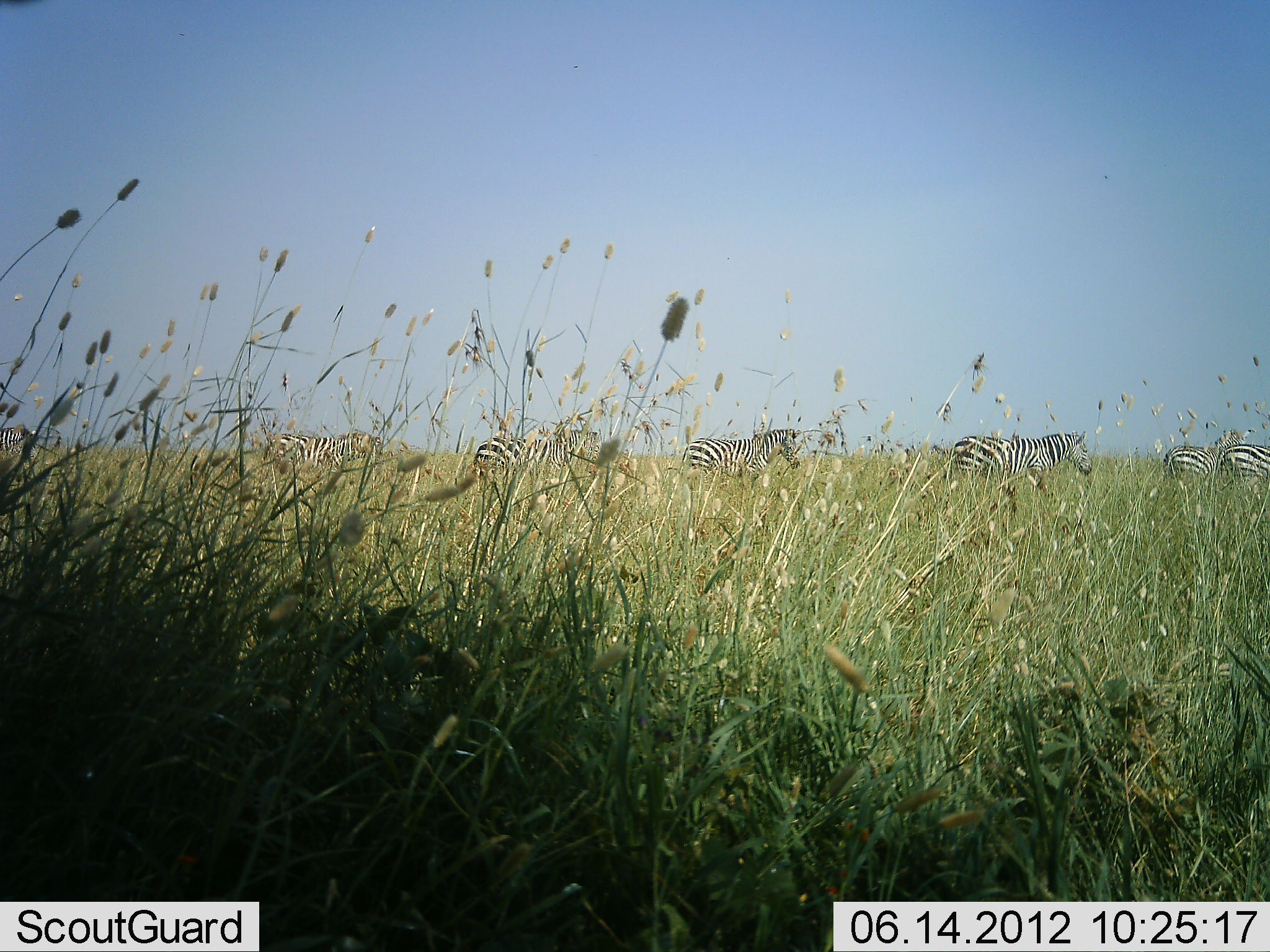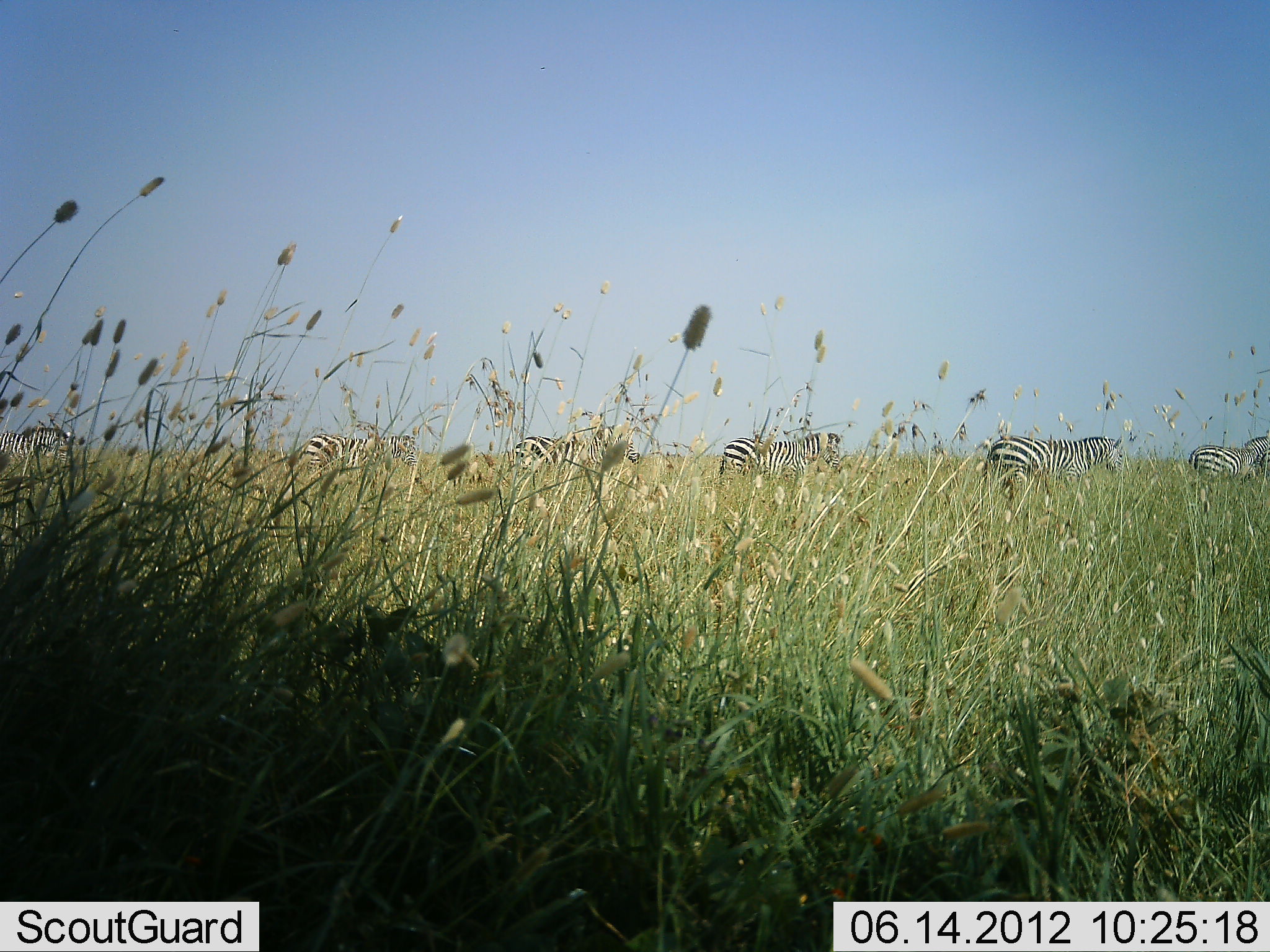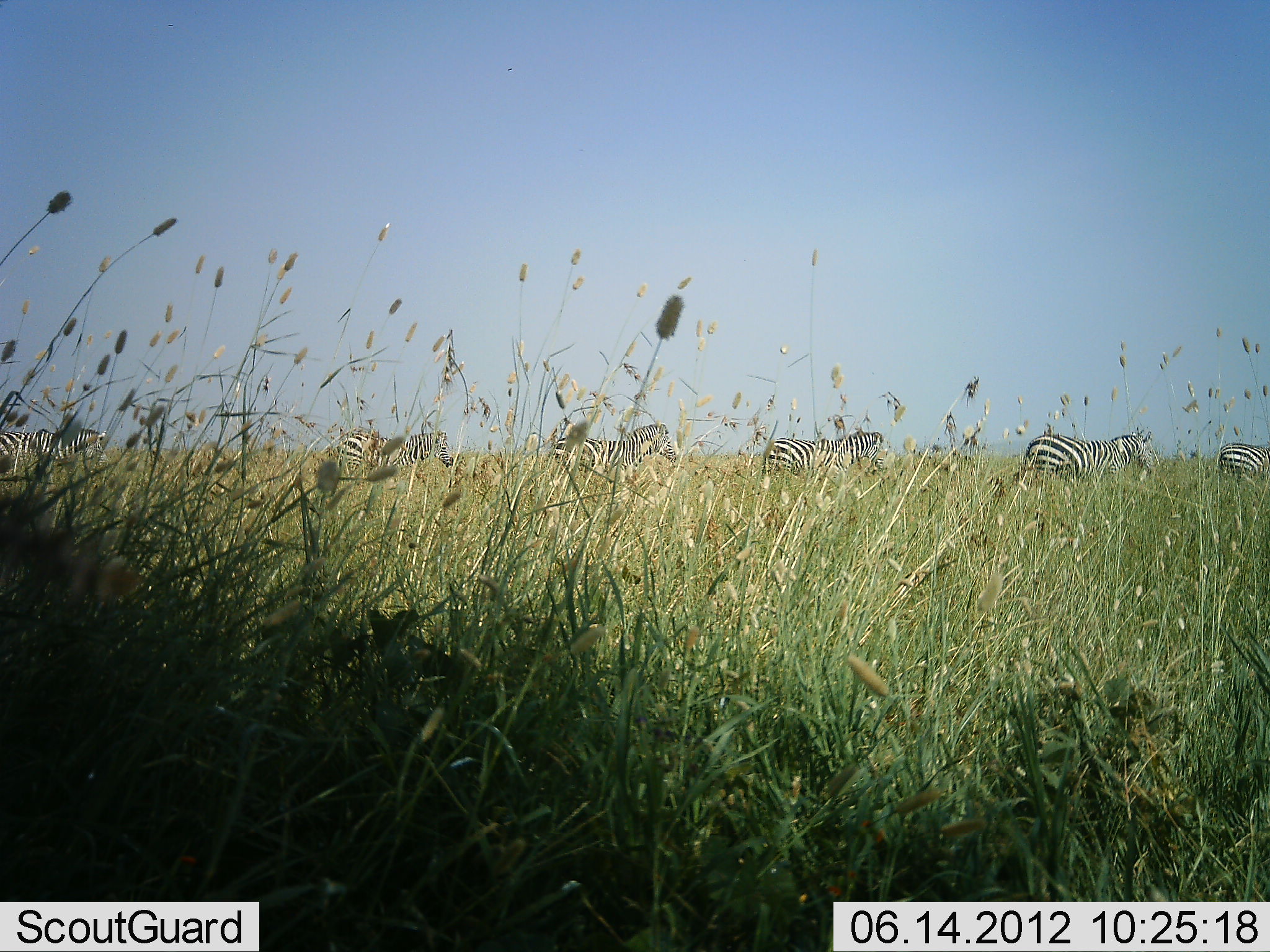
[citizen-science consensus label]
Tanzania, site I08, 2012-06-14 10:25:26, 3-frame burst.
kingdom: Animalia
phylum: Chordata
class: Mammalia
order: Perissodactyla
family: Equidae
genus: Equus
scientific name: Equus quagga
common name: plains zebra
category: zebra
Zebra (plains zebra) (Equus quagga), count 6. Behavior (volunteer vote fractions): standing 20%, resting 0%, moving 80%, interacting 0%. Young present (vote fraction): 0%. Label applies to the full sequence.